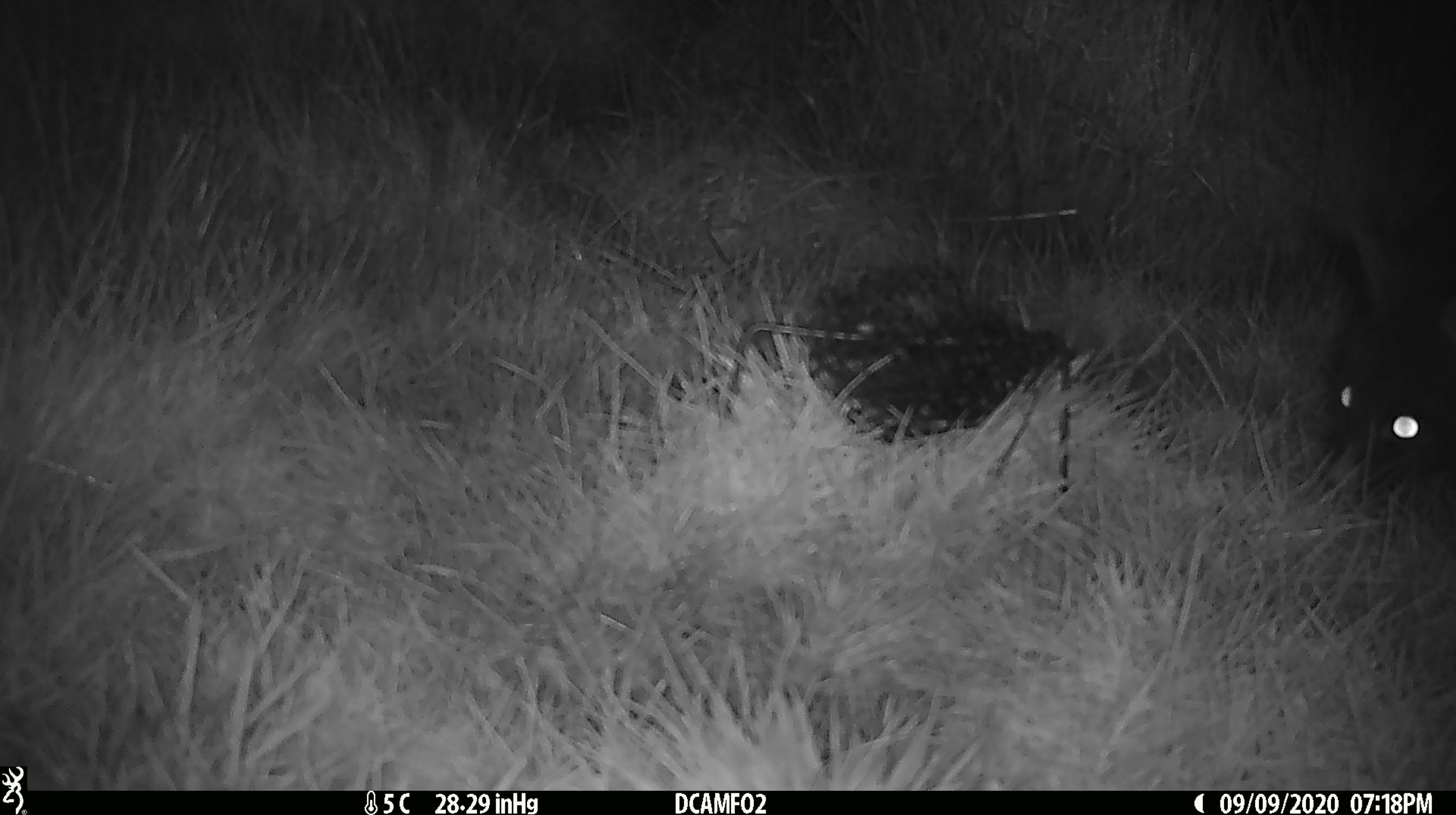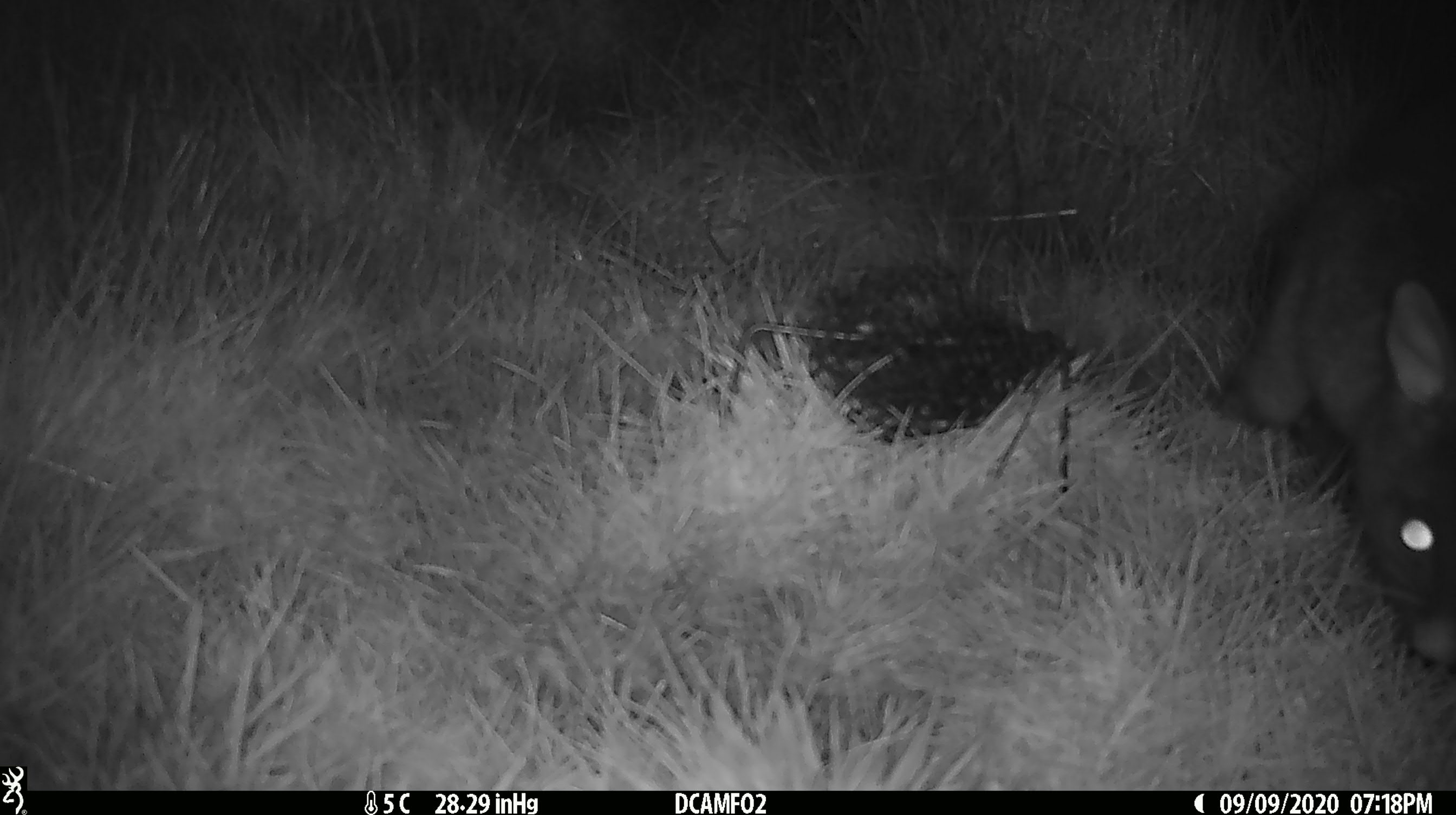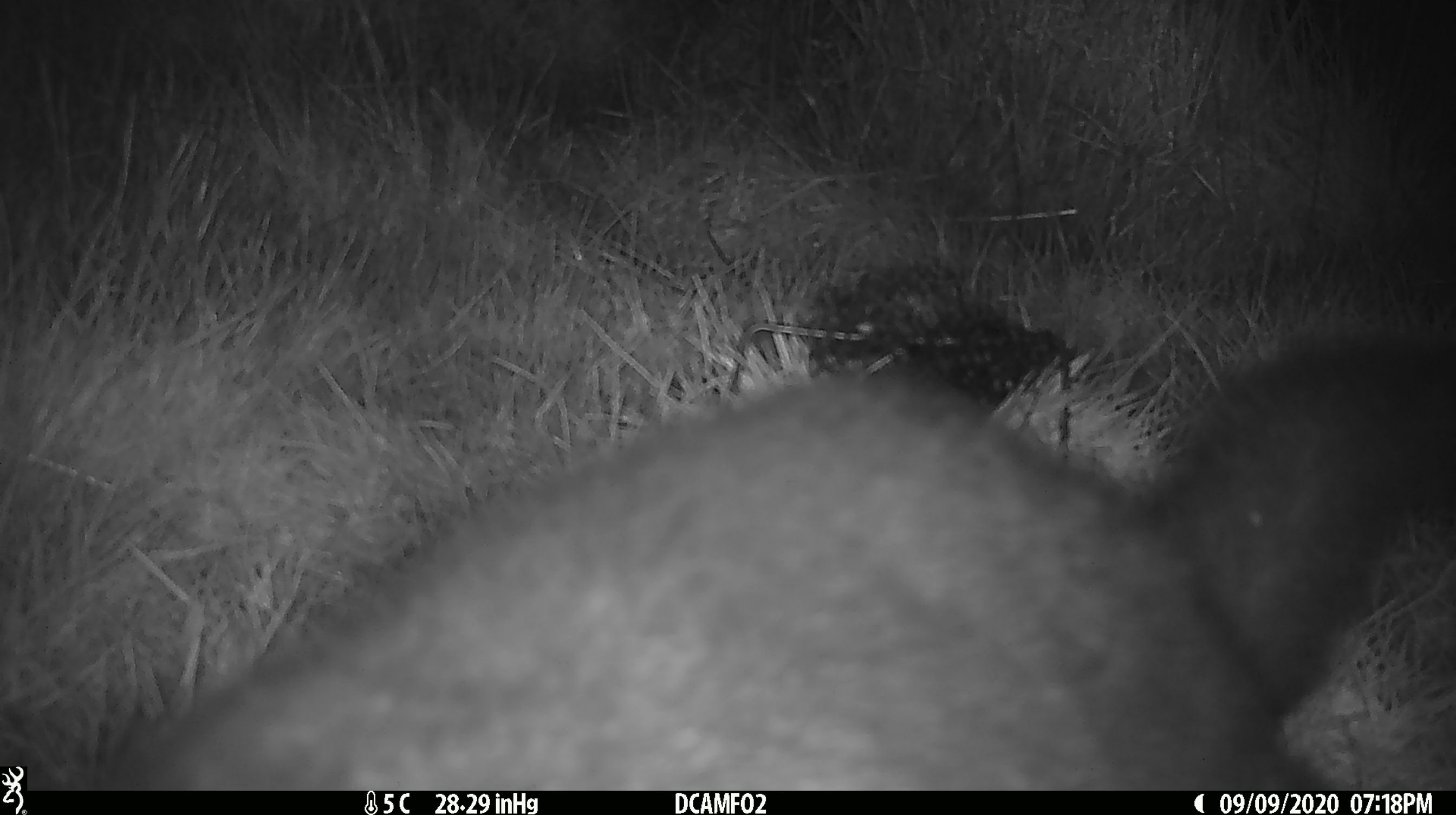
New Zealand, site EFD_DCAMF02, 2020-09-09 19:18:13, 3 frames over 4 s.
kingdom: Animalia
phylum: Chordata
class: Mammalia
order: Diprotodontia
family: Phalangeridae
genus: Trichosurus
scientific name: Trichosurus vulpecula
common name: common brushtail possum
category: possum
Possum (common brushtail possum) (Trichosurus vulpecula).